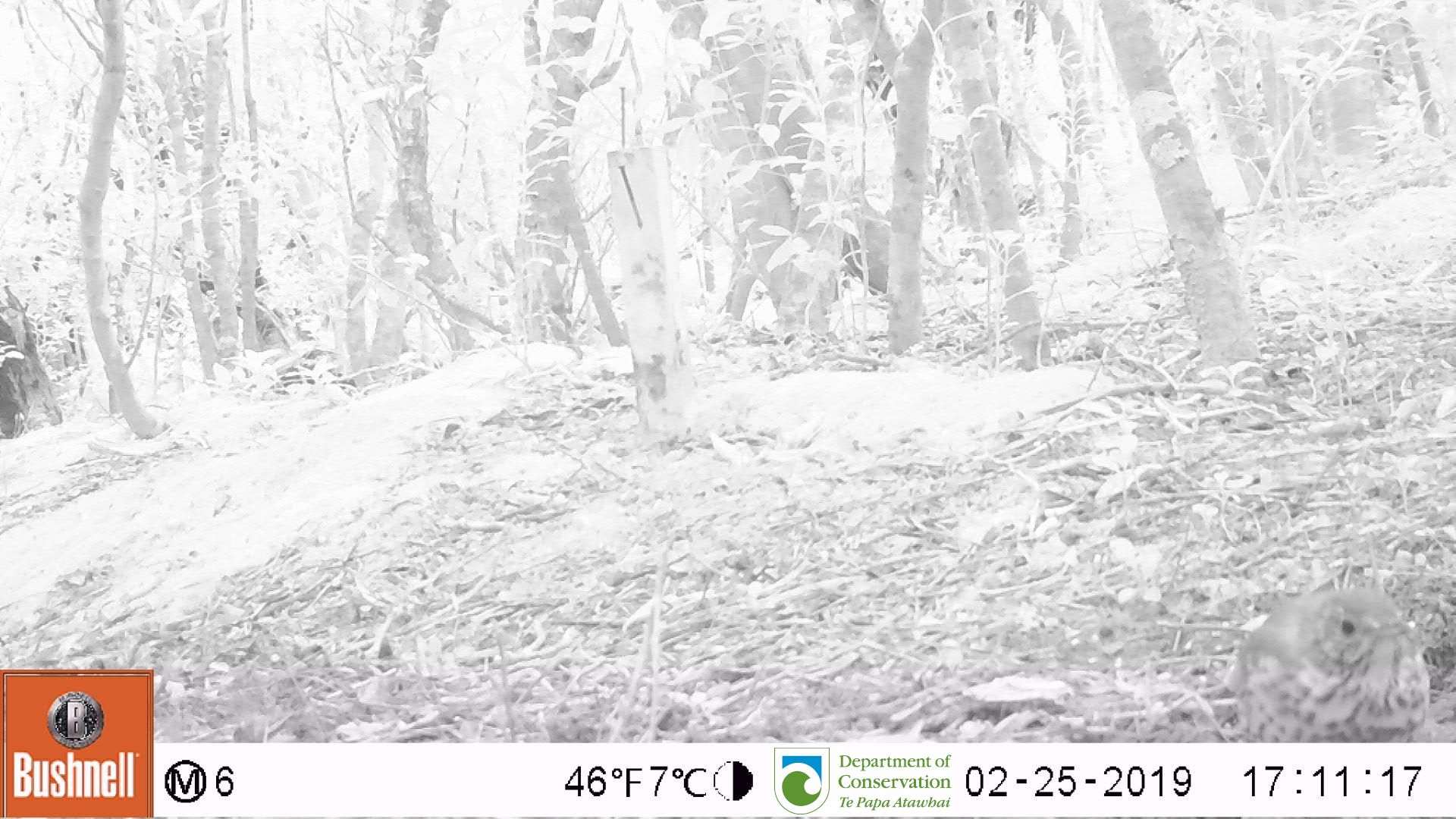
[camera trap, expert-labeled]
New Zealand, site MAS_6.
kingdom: Animalia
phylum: Chordata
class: Aves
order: Passeriformes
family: Turdidae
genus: Turdus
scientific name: Turdus philomelos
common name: song thrush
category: thrush